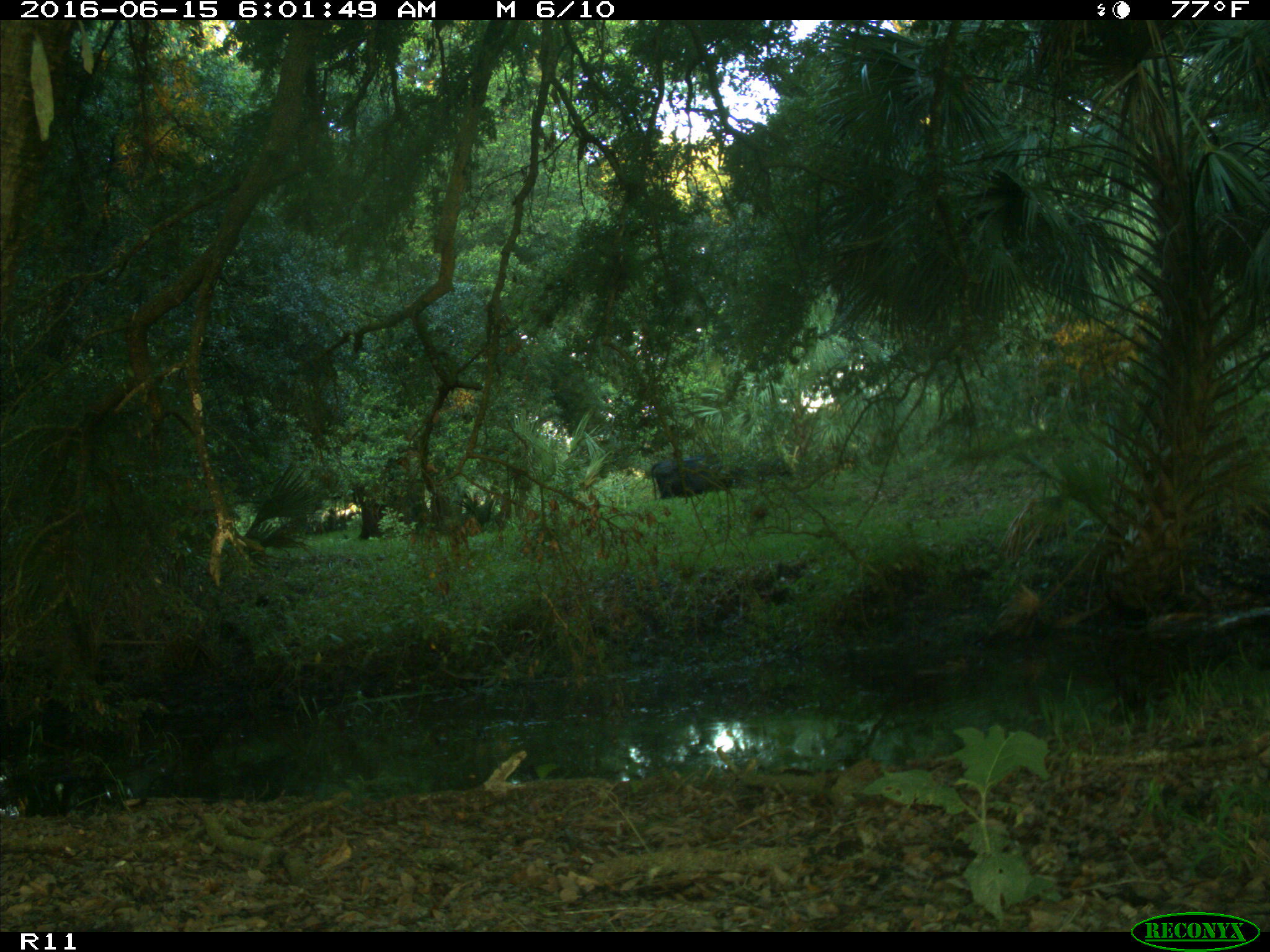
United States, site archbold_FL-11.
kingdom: Animalia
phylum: Chordata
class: Mammalia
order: Artiodactyla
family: Bovidae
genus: Bos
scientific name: Bos taurus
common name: domestic cow